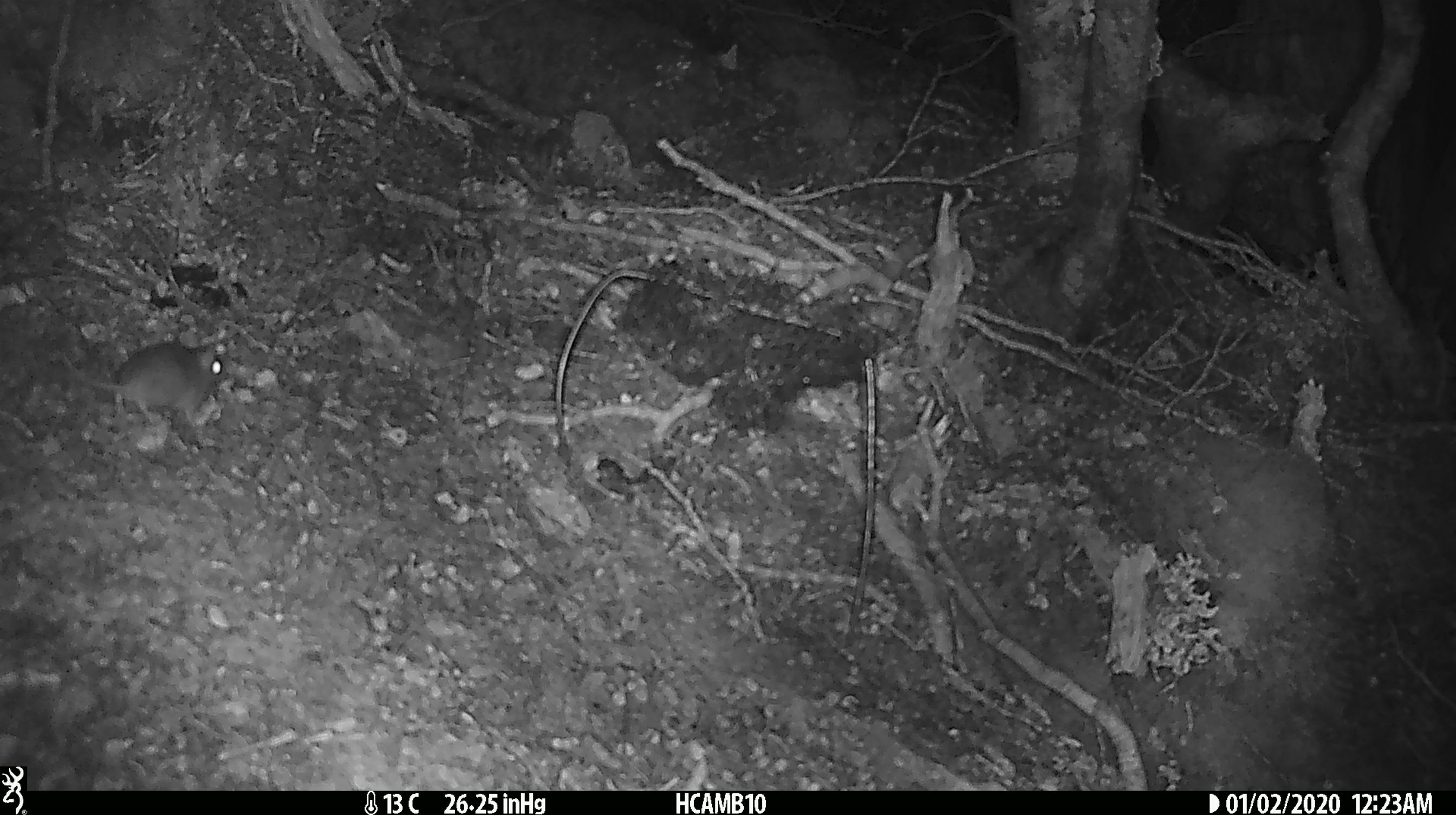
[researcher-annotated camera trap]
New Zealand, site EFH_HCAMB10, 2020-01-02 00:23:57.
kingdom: Animalia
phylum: Chordata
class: Mammalia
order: Rodentia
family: Muridae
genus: Mus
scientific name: Mus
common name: mouse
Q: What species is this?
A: Mouse (Mus).